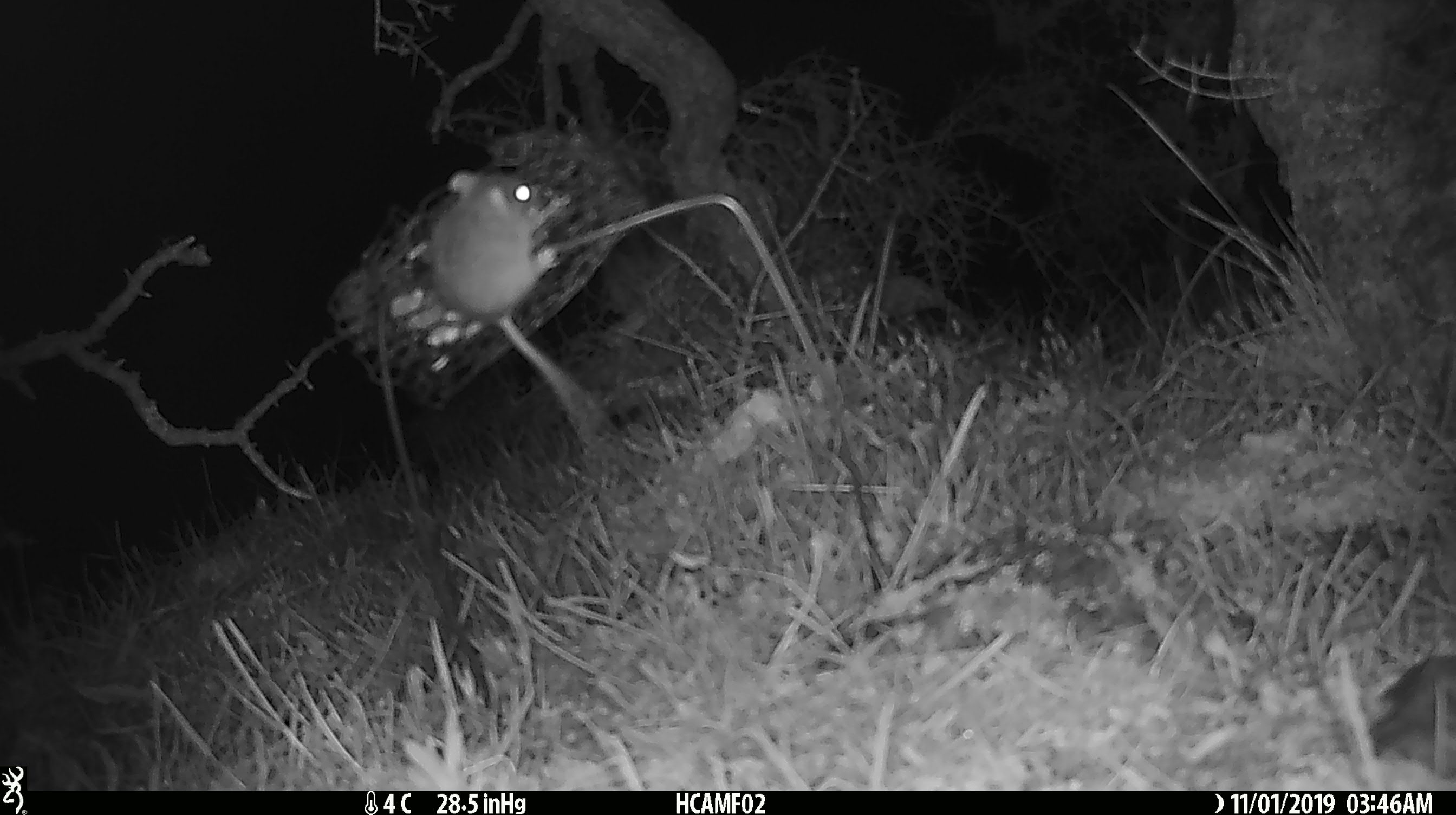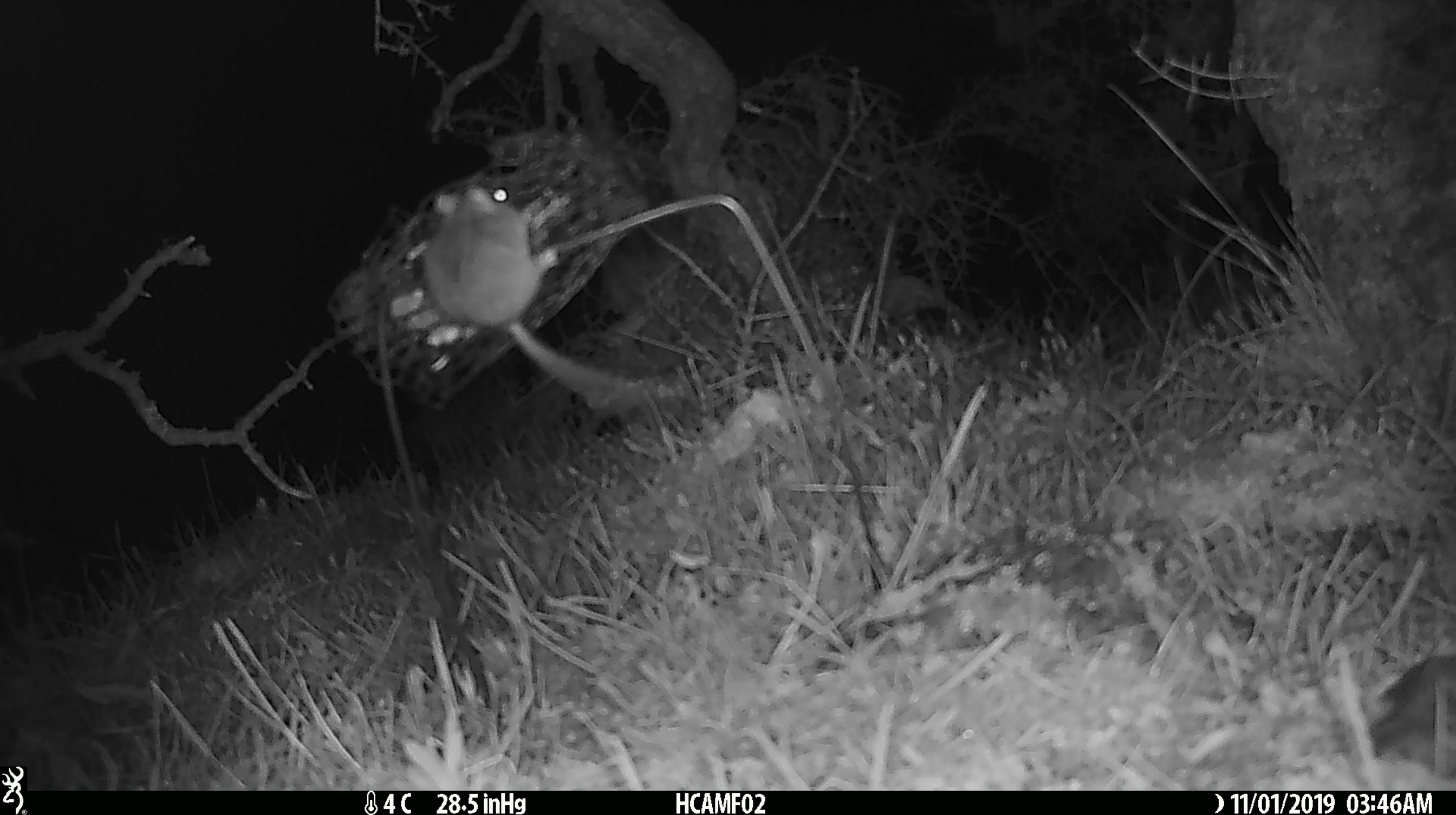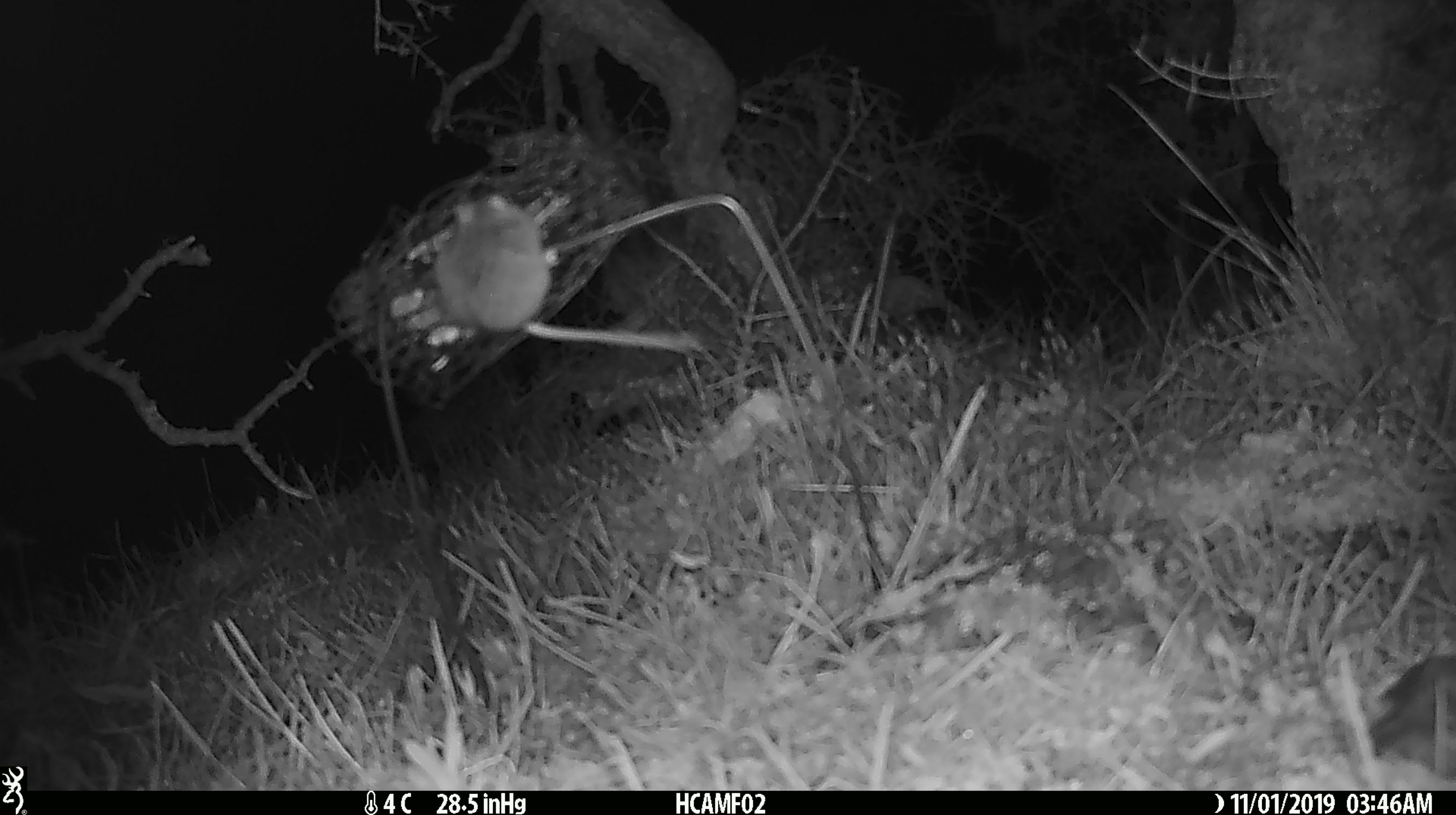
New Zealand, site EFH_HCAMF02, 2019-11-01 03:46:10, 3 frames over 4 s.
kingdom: Animalia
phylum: Chordata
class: Mammalia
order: Rodentia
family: Muridae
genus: Mus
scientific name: Mus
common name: mouse